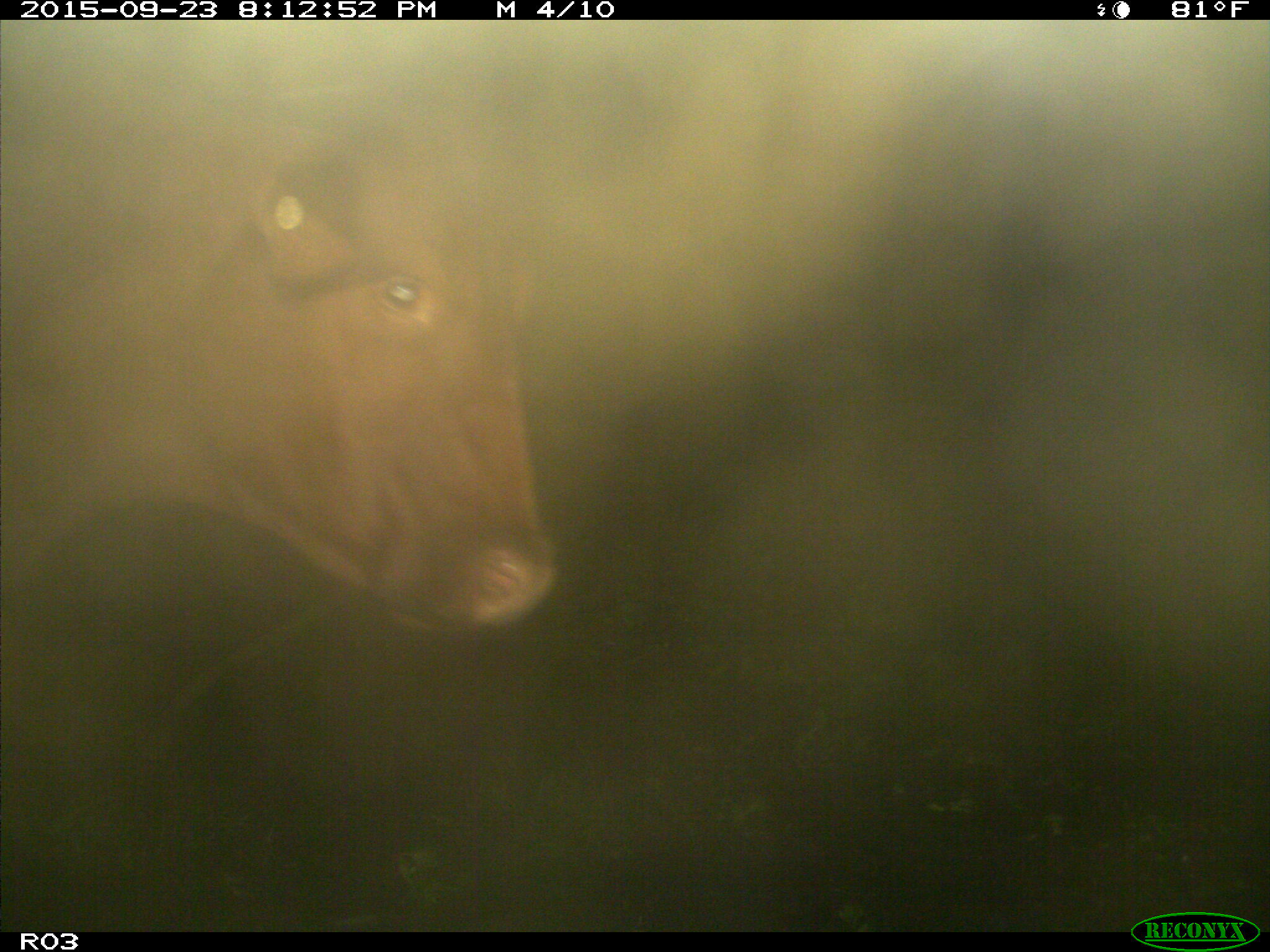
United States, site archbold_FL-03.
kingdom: Animalia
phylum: Chordata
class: Mammalia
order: Artiodactyla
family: Bovidae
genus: Bos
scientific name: Bos taurus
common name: domestic cow